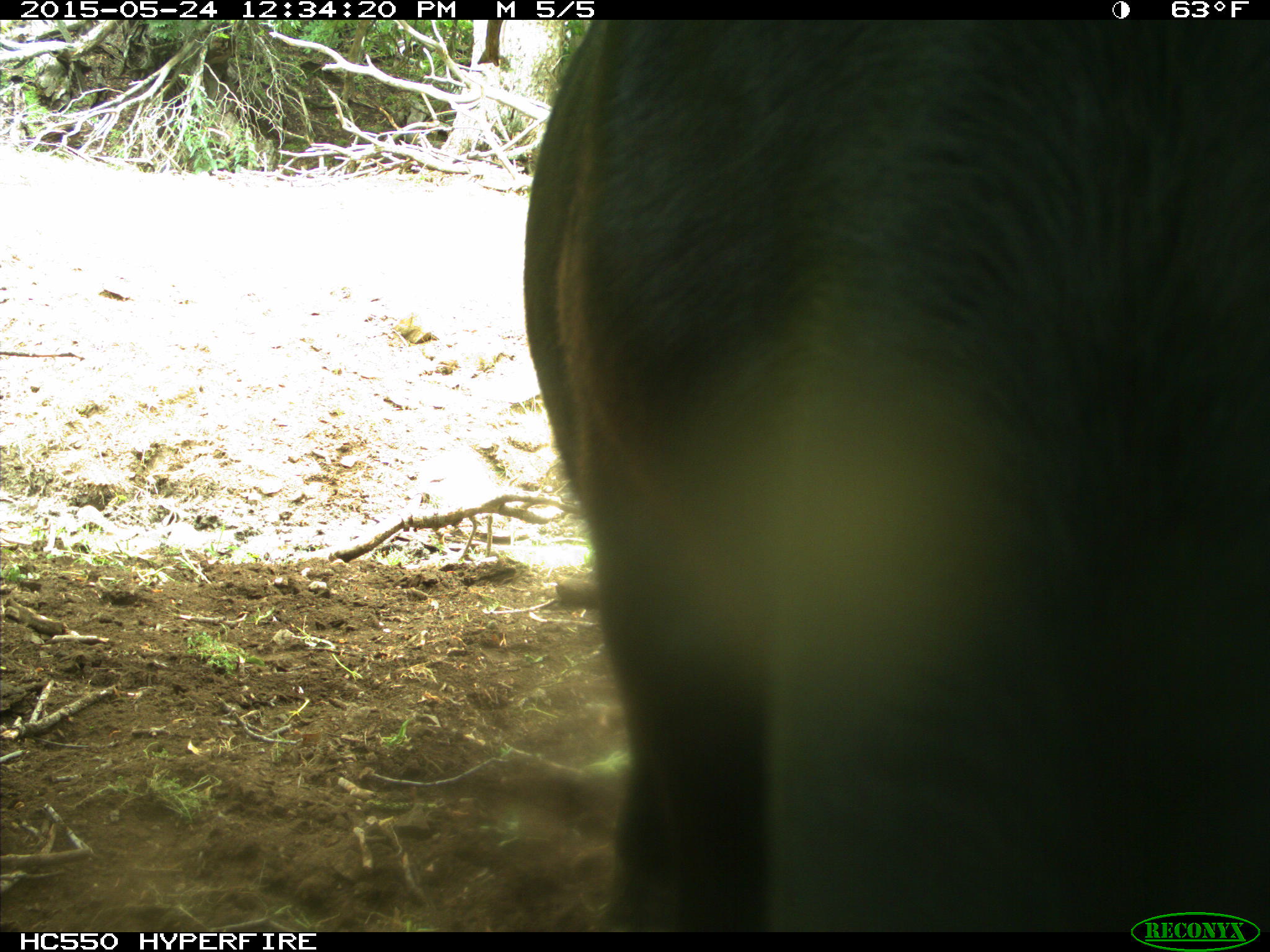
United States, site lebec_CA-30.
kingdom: Animalia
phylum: Chordata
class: Mammalia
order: Artiodactyla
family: Bovidae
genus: Bos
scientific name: Bos taurus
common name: domestic cow